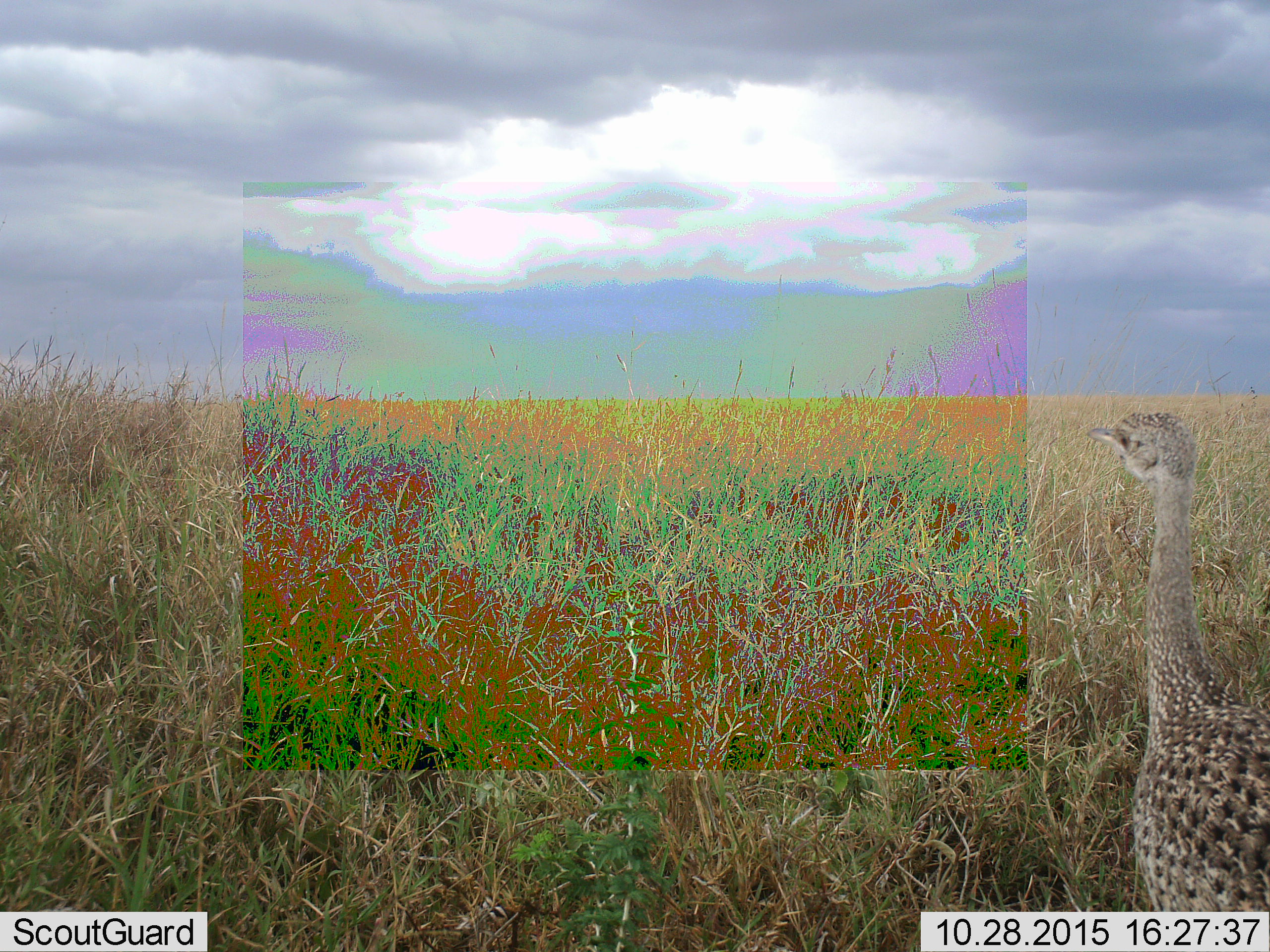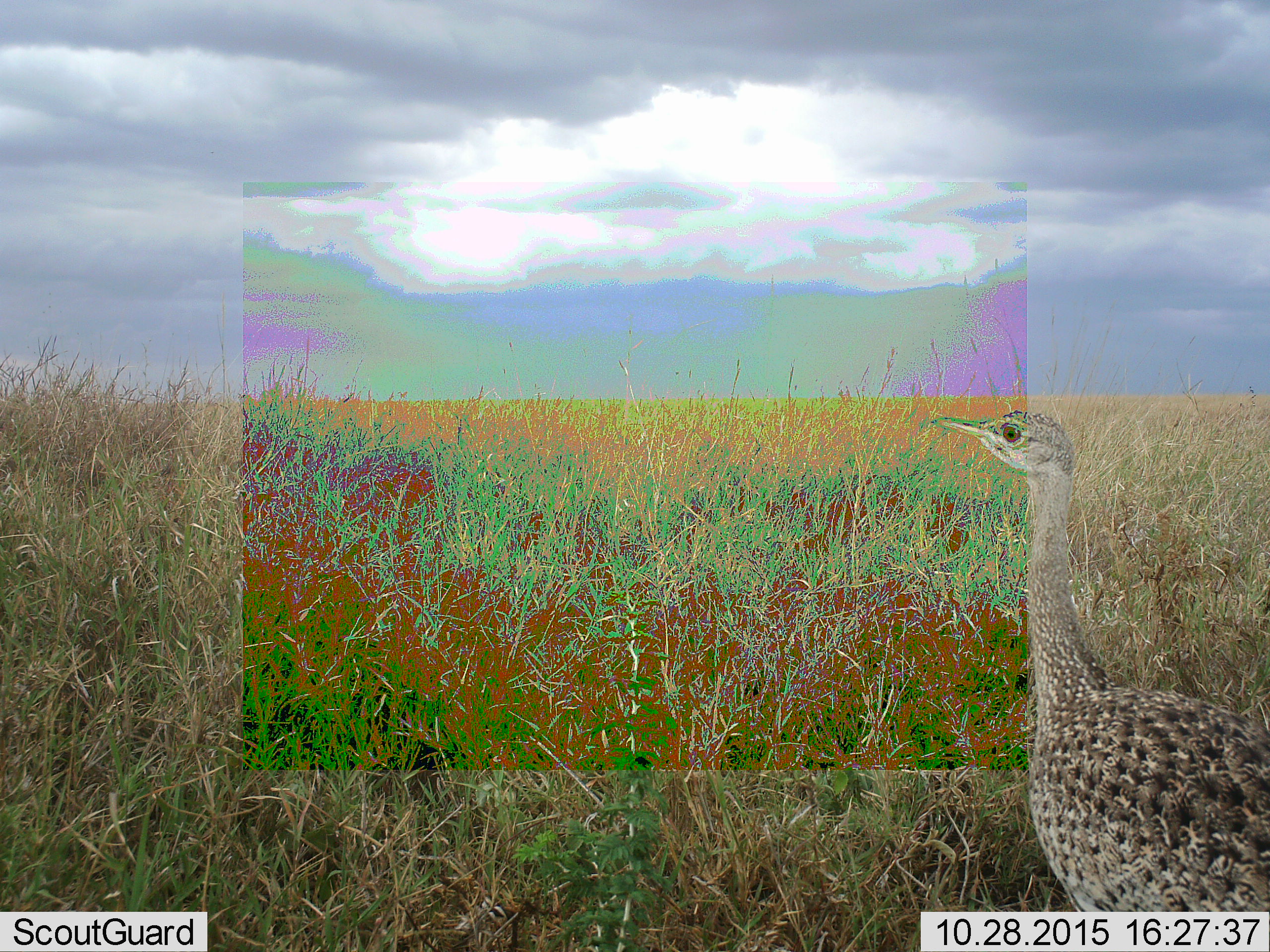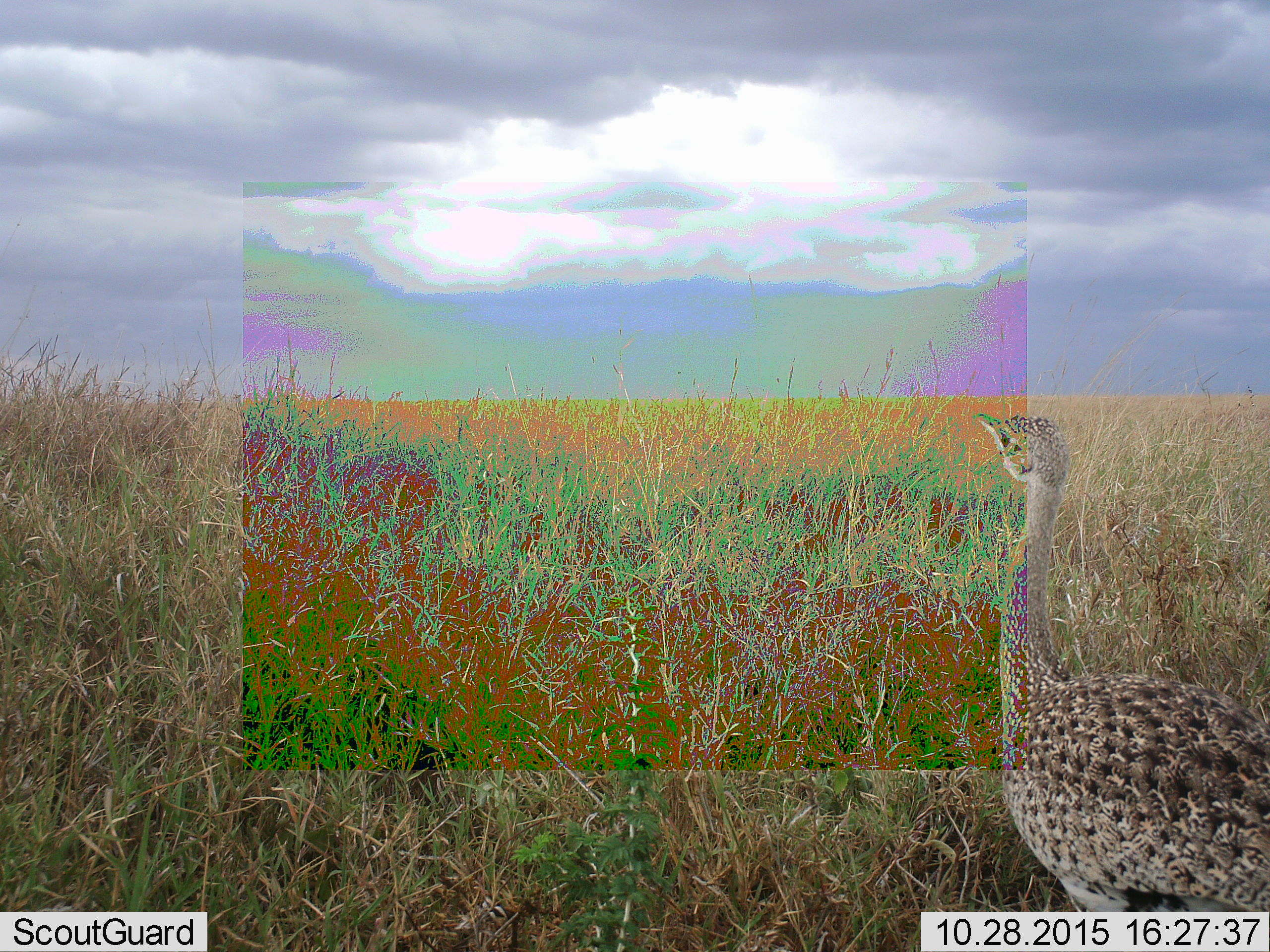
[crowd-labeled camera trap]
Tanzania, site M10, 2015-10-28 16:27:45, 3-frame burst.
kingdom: Animalia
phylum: Chordata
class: Aves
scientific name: Aves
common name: bird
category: otherbird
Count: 1.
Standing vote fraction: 83%.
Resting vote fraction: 0%.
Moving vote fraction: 33%.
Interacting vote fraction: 0%.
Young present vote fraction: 0%.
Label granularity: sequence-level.